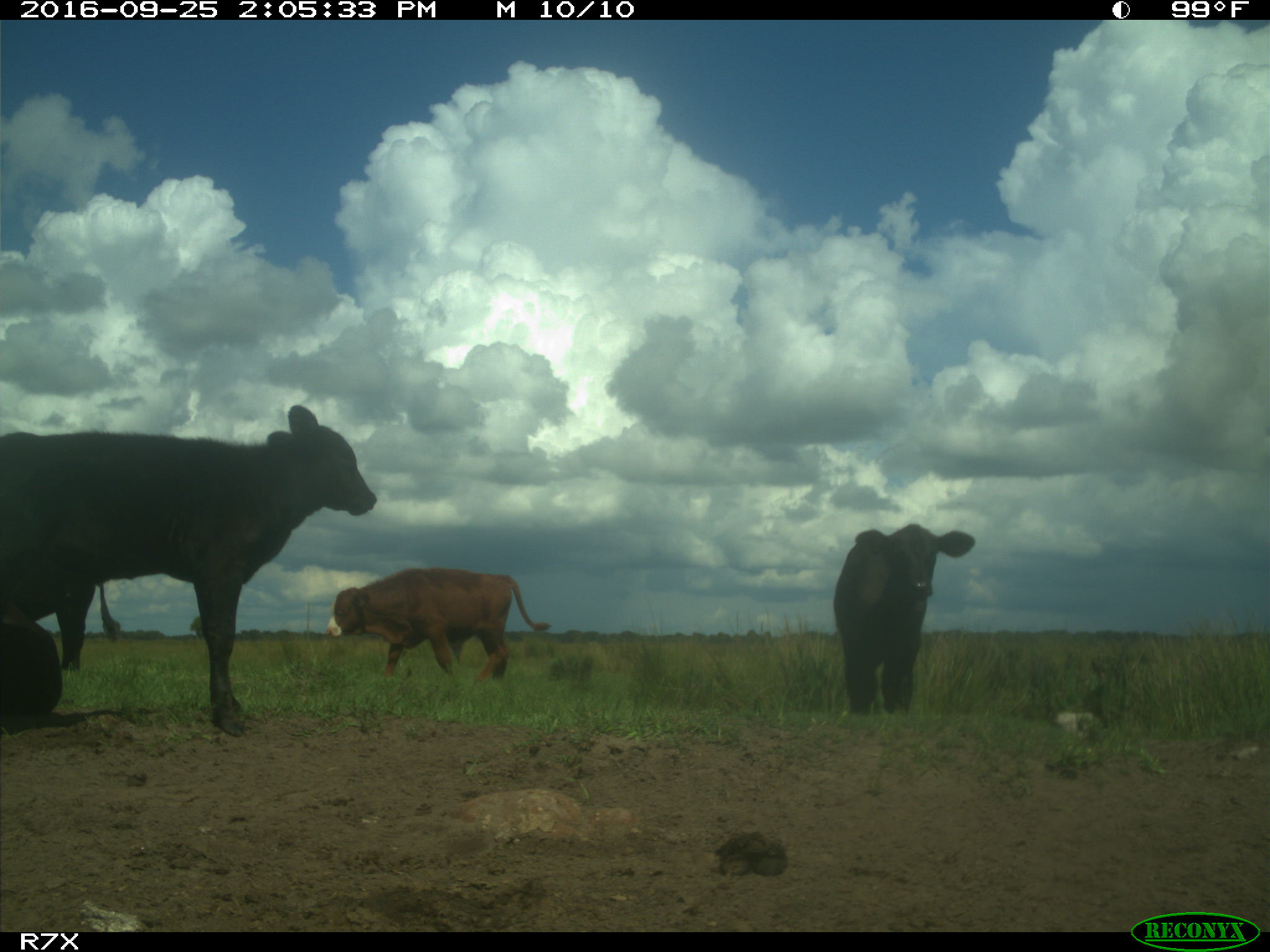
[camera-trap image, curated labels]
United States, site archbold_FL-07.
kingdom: Animalia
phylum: Chordata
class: Mammalia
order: Artiodactyla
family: Bovidae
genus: Bos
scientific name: Bos taurus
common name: domestic cow